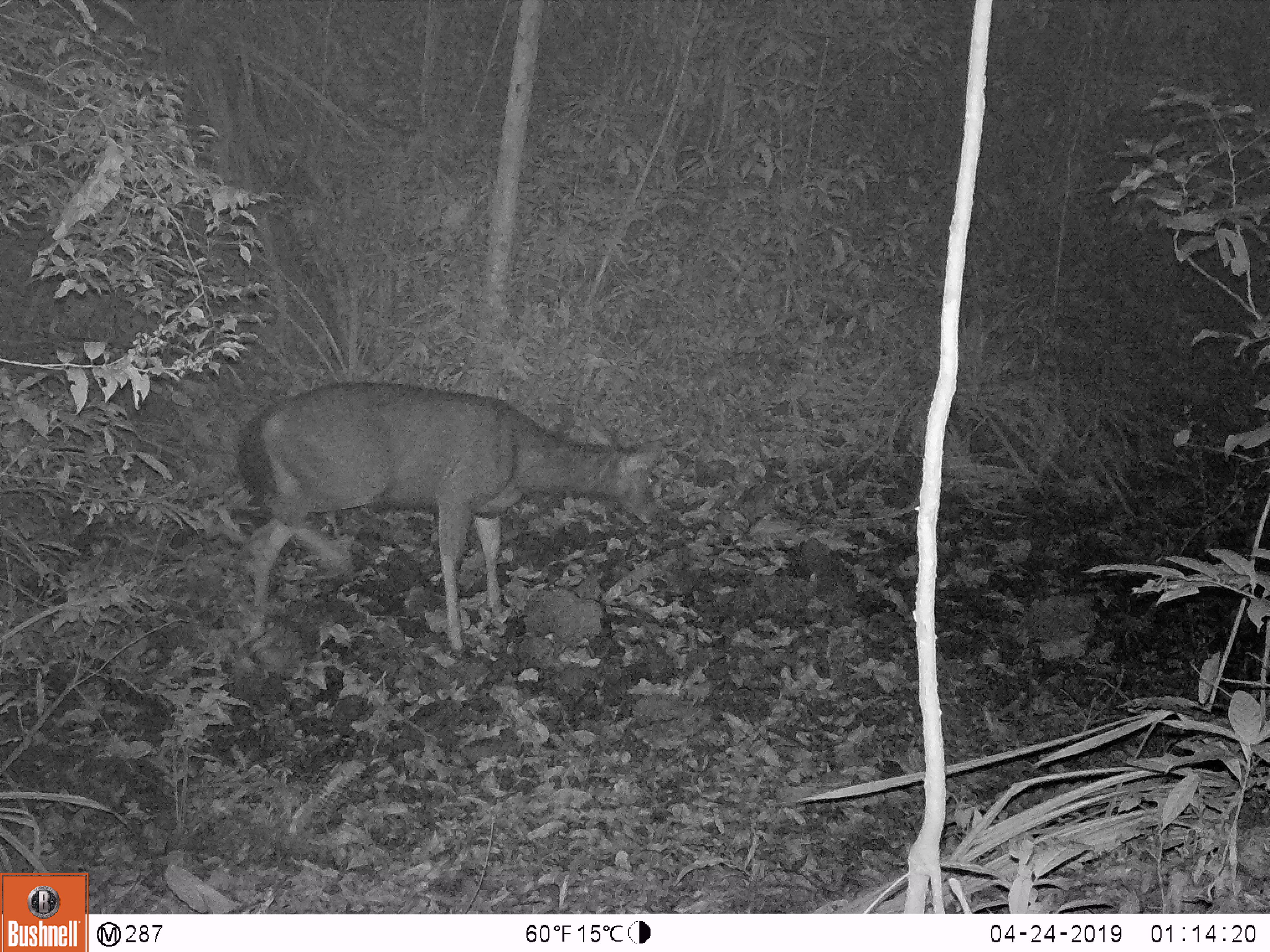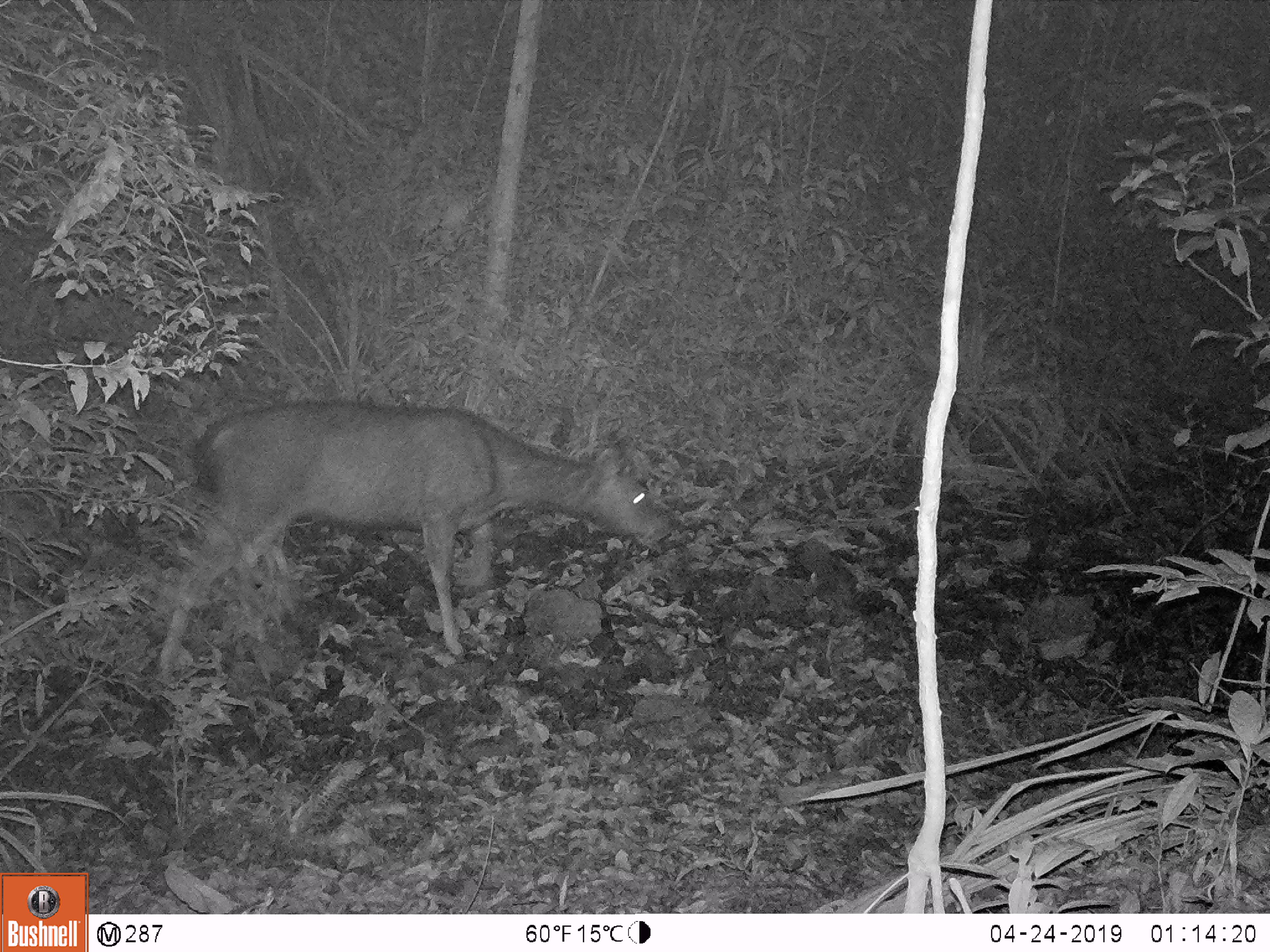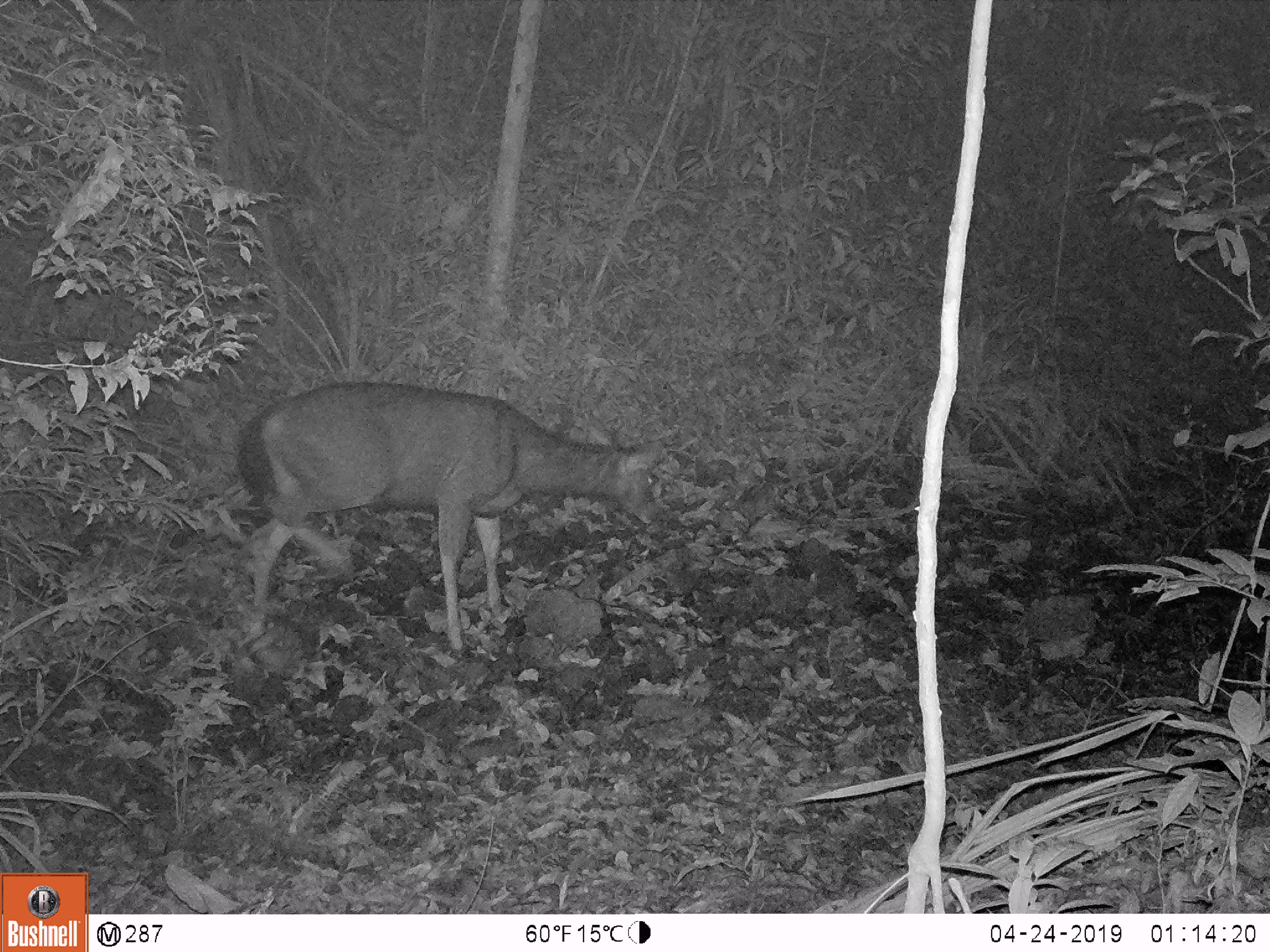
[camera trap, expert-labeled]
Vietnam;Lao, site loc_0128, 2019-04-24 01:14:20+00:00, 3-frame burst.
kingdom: Animalia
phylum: Chordata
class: Mammalia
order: Artiodactyla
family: Cervidae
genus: Rusa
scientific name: Rusa unicolor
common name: sambar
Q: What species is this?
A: Sambar (Rusa unicolor).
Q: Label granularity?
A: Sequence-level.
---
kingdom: Animalia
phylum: Chordata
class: Mammalia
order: Artiodactyla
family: Suidae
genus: Sus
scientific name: Sus scrofa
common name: eurasian wild pig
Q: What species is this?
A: Eurasian wild pig (Sus scrofa).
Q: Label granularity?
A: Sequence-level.